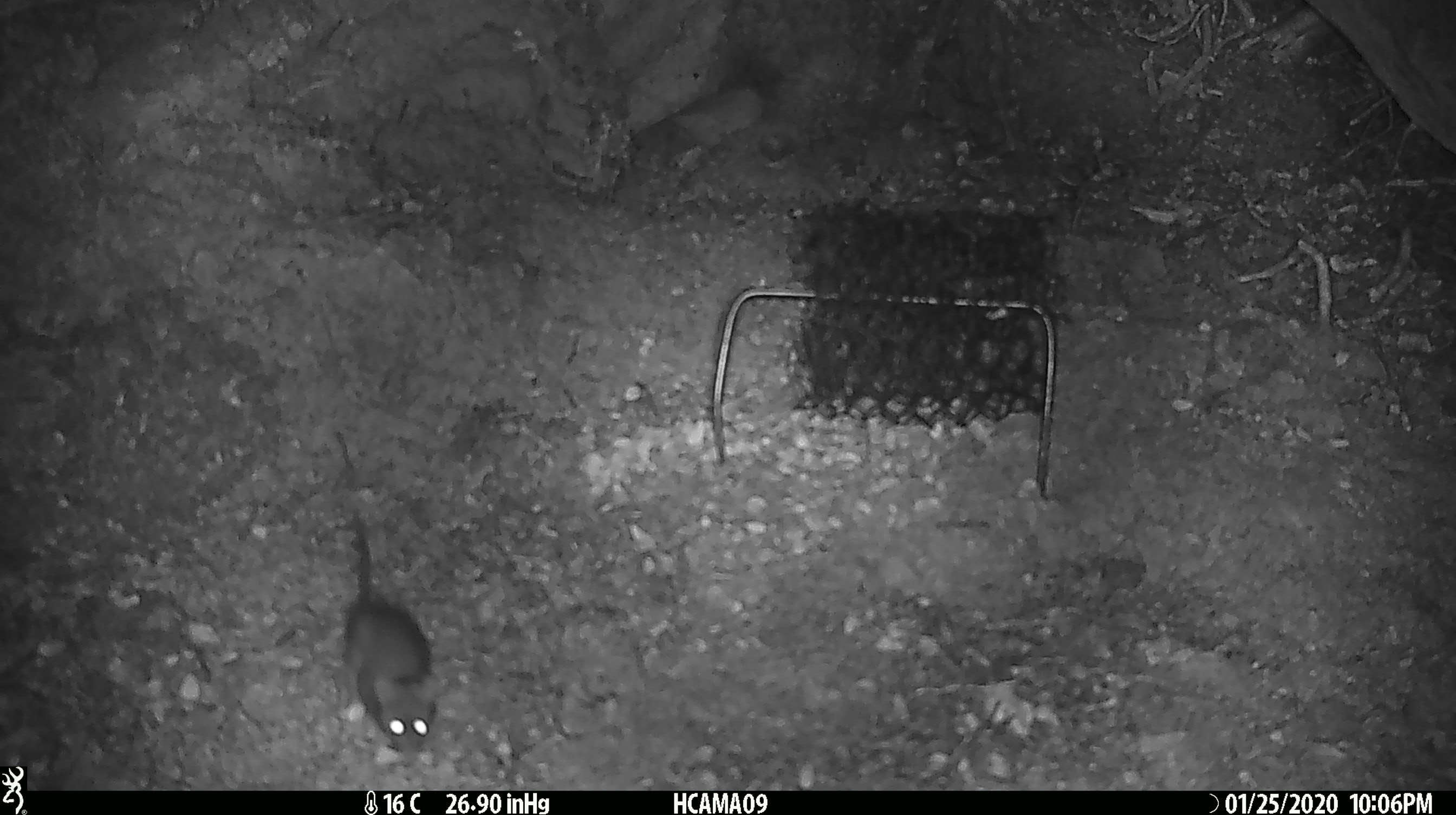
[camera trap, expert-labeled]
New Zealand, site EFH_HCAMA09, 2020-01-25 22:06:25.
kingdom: Animalia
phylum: Chordata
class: Mammalia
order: Rodentia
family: Muridae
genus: Mus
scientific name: Mus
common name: mouse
Mouse (Mus).